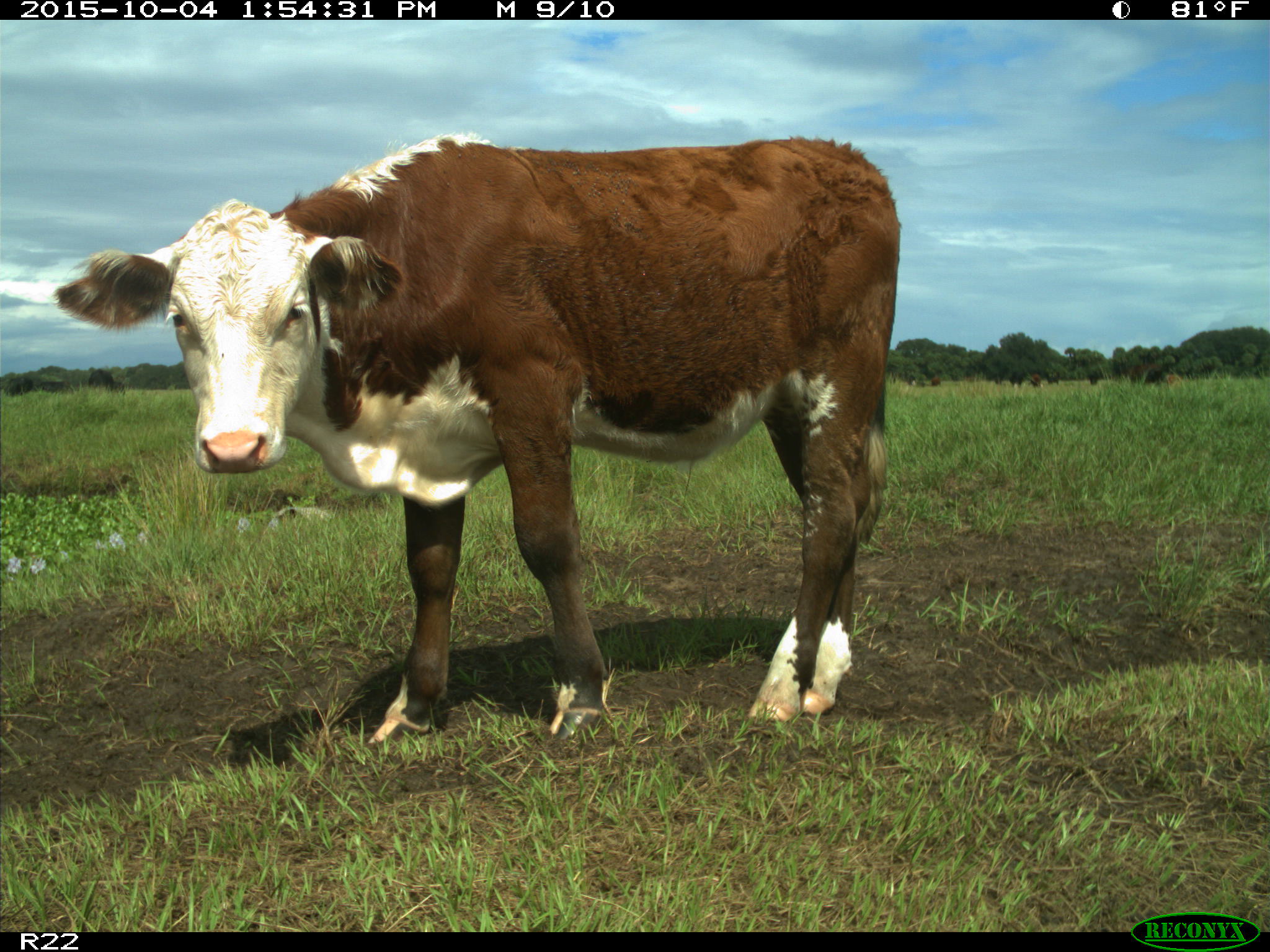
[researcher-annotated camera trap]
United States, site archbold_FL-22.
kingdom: Animalia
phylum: Chordata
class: Mammalia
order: Artiodactyla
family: Bovidae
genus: Bos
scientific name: Bos taurus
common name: domestic cow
Bos taurus (domestic cow).